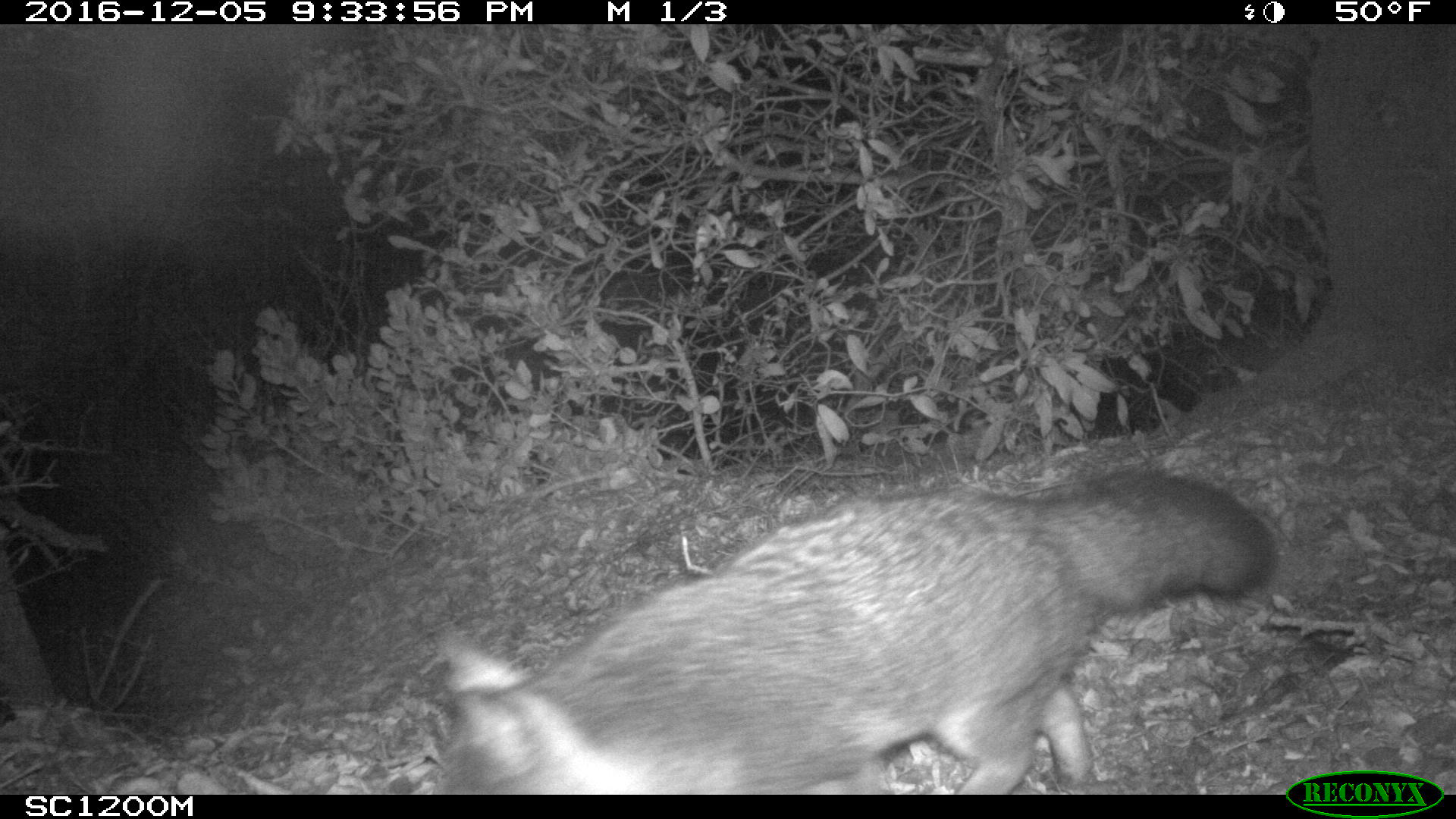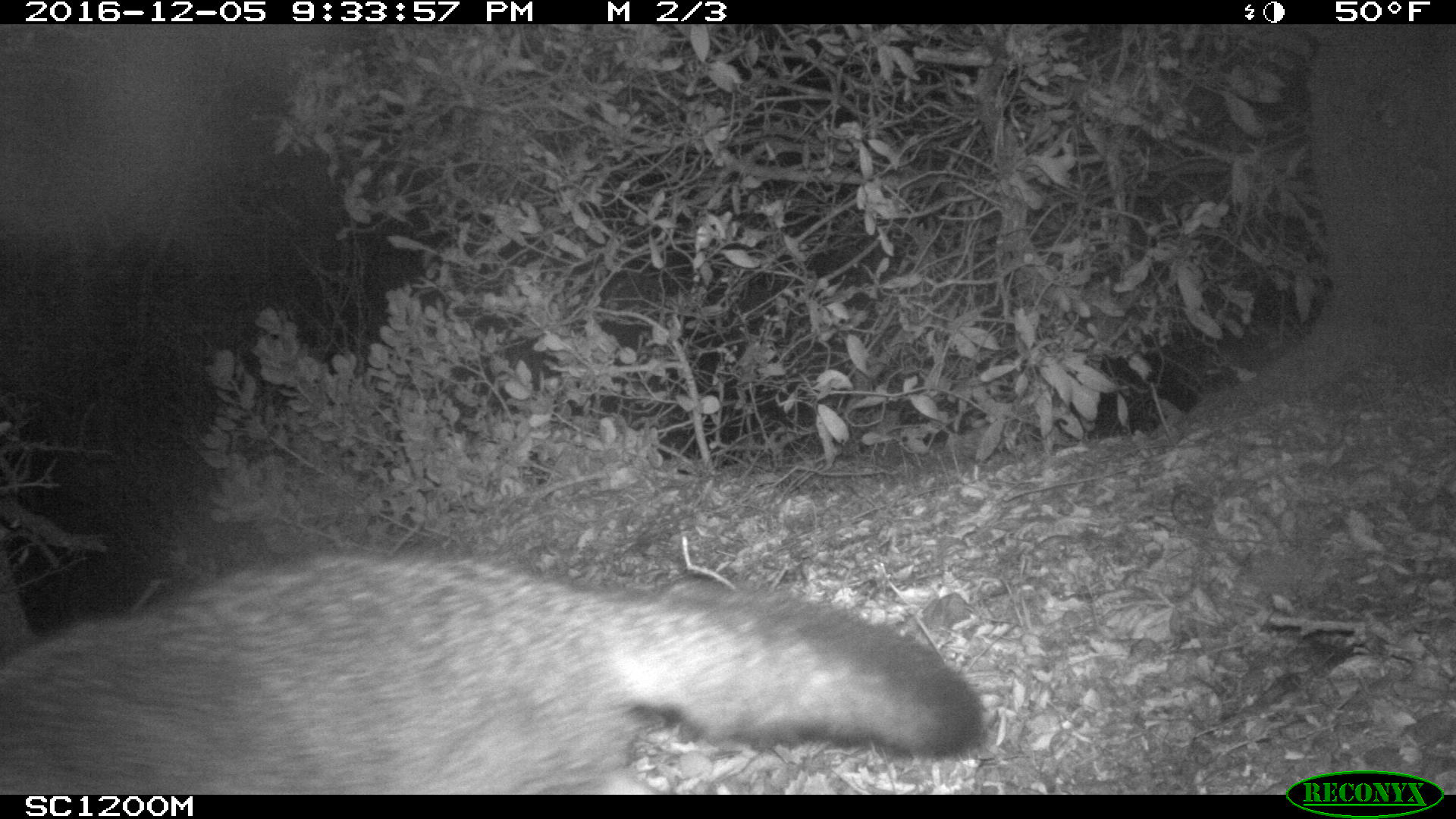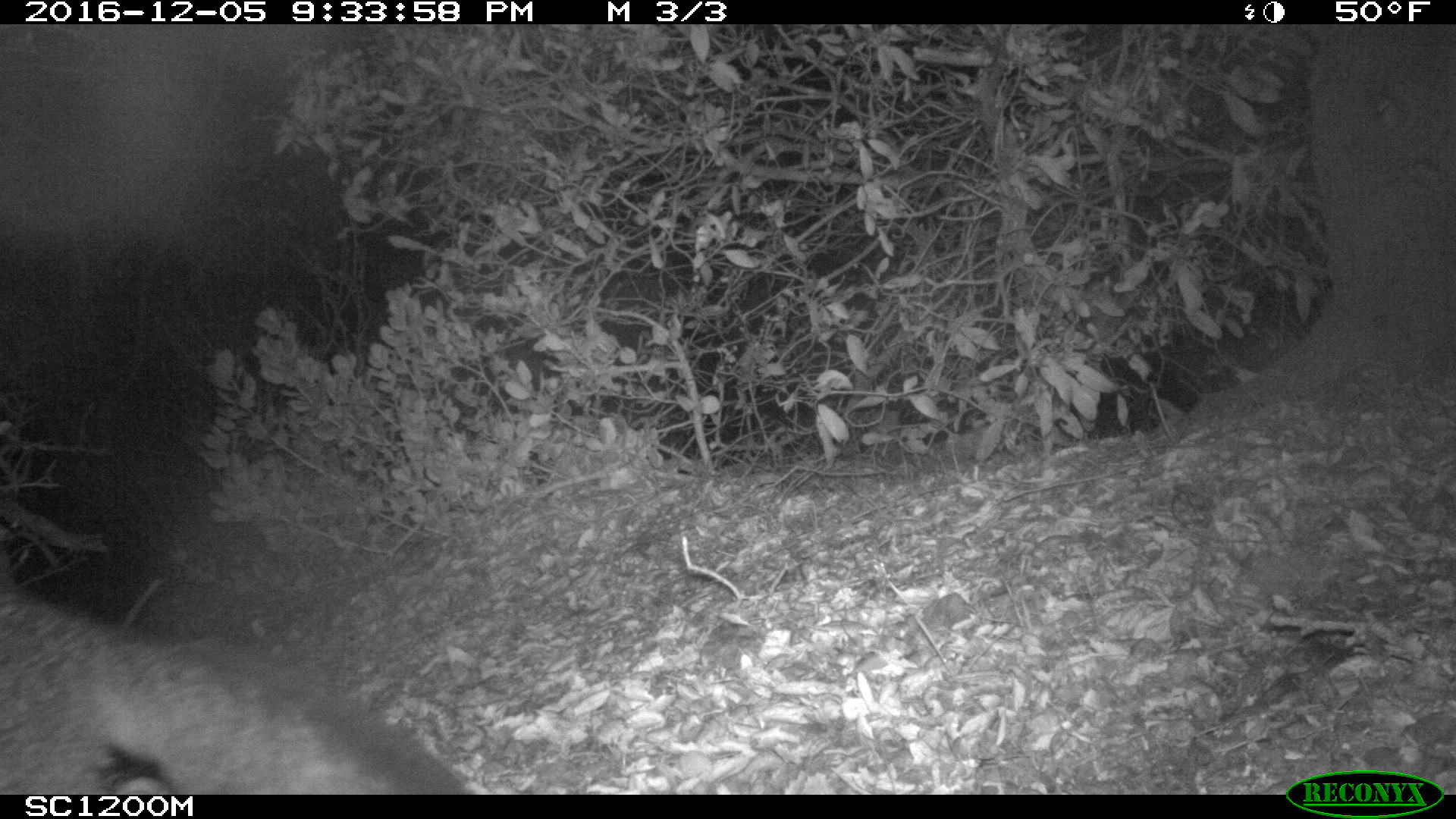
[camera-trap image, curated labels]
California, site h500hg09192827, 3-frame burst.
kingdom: Animalia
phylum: Chordata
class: Mammalia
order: Carnivora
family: Canidae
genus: Urocyon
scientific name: Urocyon littoralis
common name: island fox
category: fox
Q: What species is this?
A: Fox (island fox) (Urocyon littoralis).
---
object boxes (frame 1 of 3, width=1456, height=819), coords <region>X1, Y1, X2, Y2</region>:
fox: <region>449, 474, 1272, 795</region>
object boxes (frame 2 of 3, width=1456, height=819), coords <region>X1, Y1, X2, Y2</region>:
fox: <region>0, 555, 985, 794</region>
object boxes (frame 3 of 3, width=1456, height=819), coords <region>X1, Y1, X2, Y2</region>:
fox: <region>0, 590, 472, 793</region>